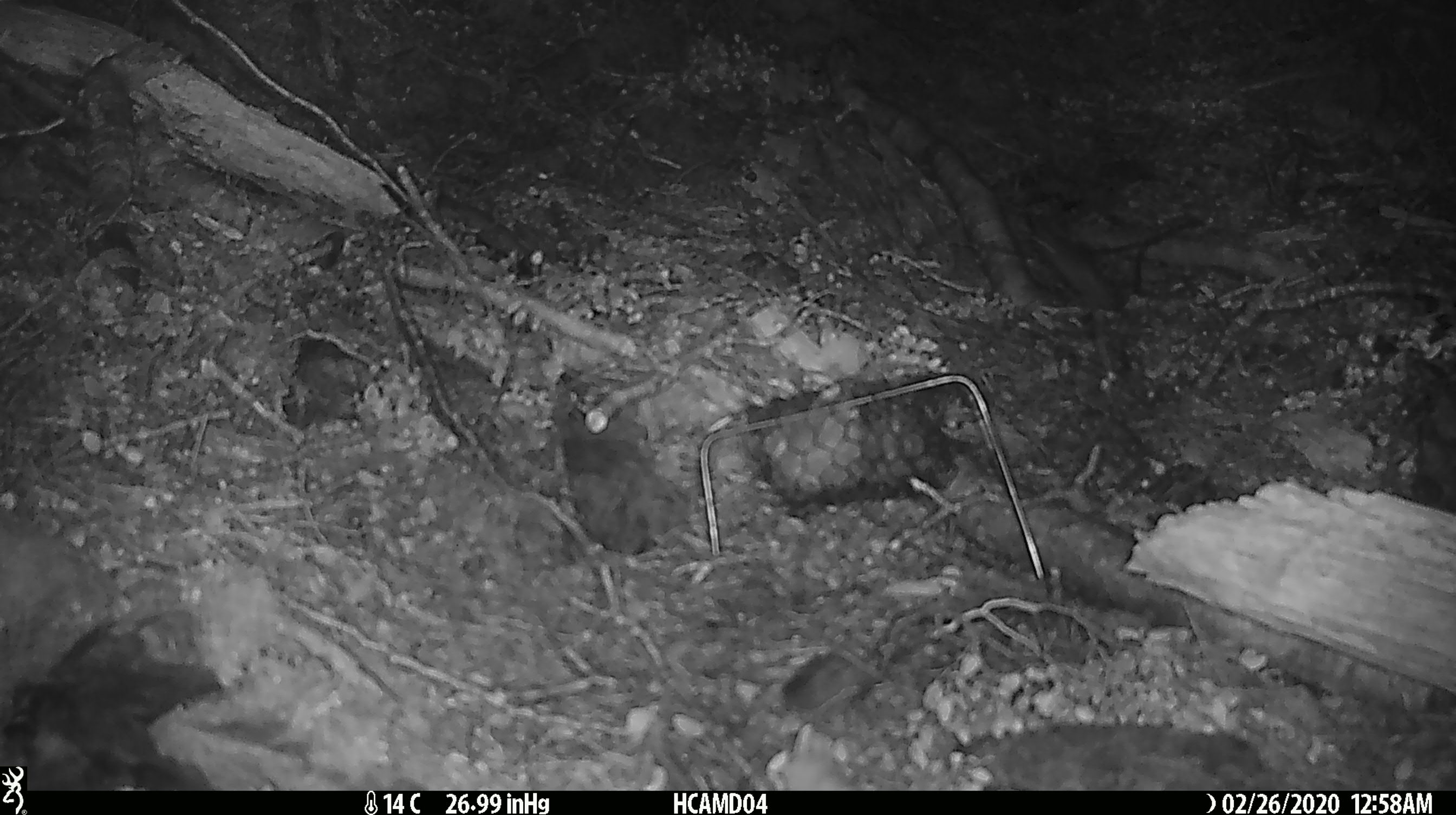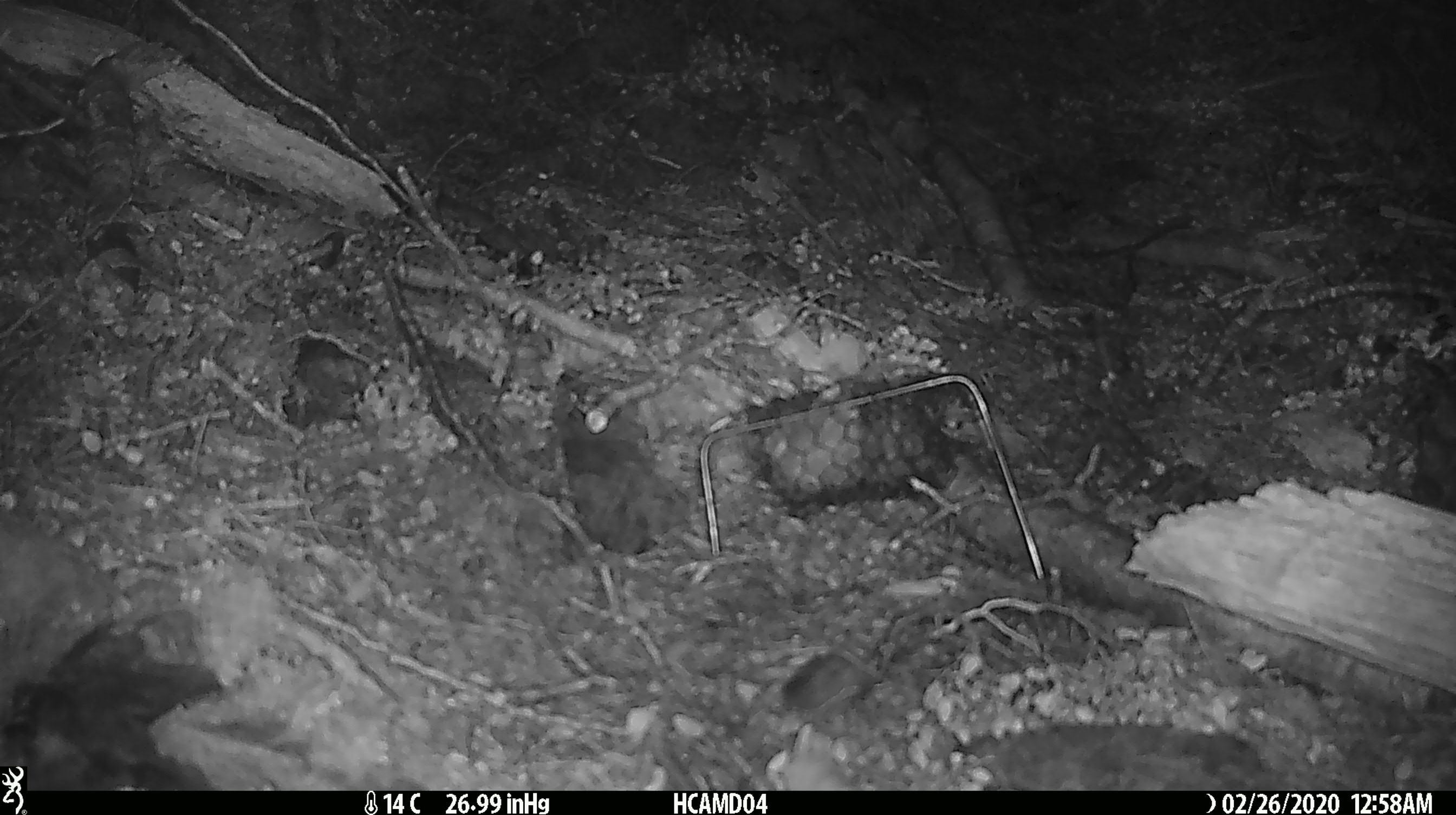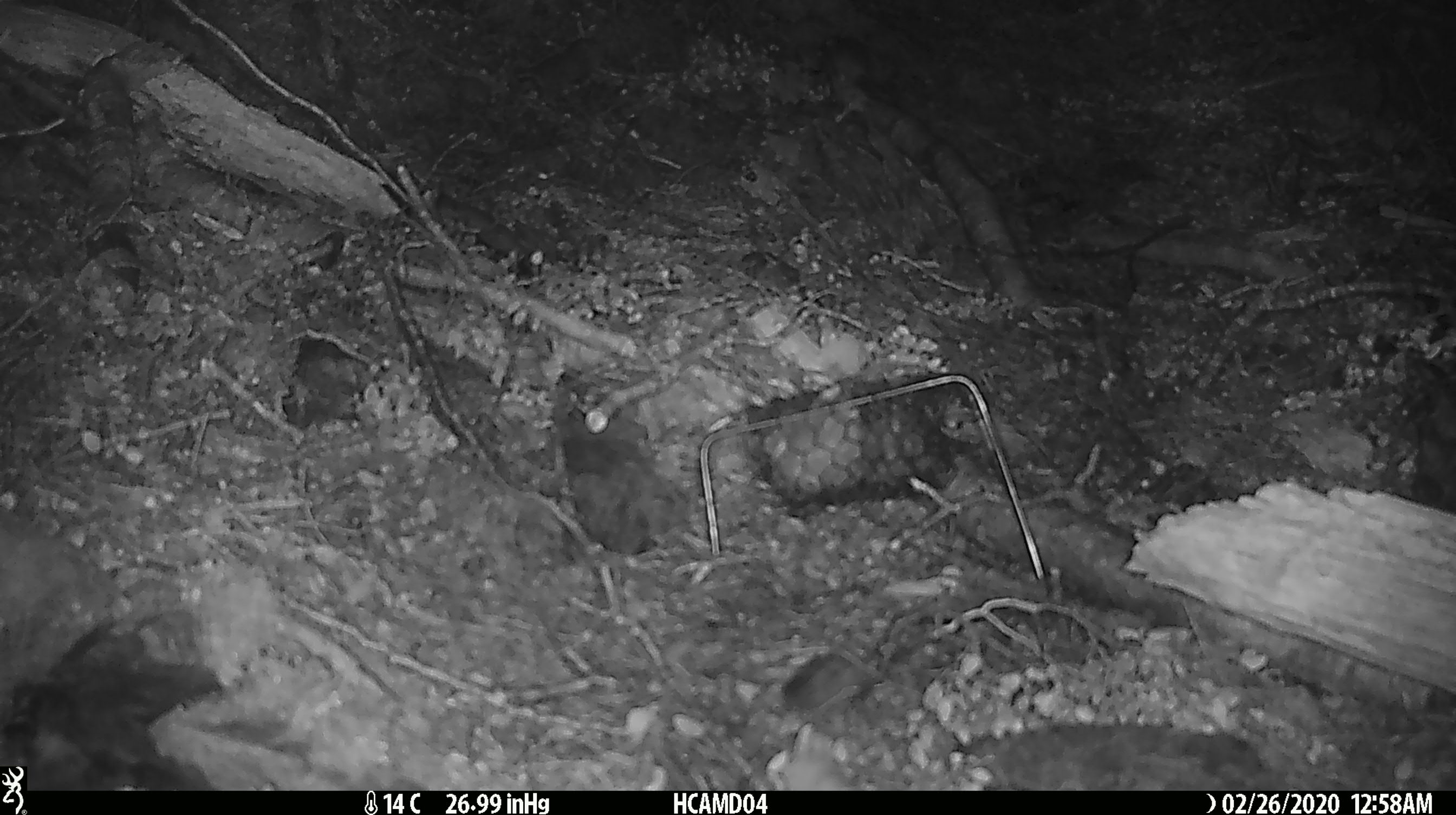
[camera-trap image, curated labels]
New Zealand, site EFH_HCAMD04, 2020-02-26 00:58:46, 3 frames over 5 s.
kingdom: Animalia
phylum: Chordata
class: Mammalia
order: Rodentia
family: Muridae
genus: Mus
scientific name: Mus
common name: mouse